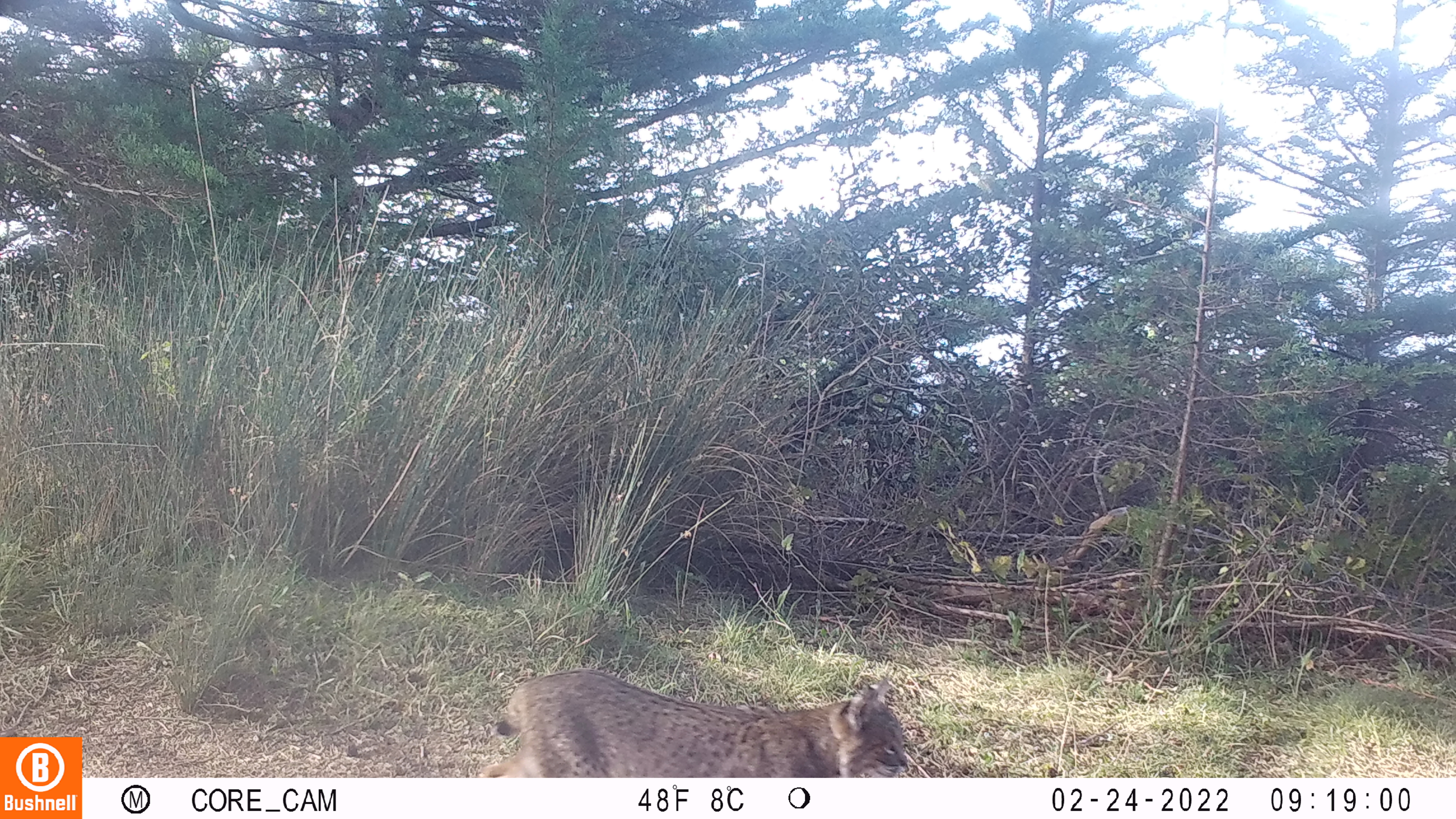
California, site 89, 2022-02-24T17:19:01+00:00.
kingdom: Animalia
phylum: Chordata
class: Mammalia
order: Carnivora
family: Felidae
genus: Lynx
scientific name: Lynx rufus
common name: bobcat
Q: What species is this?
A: Bobcat (Lynx rufus).